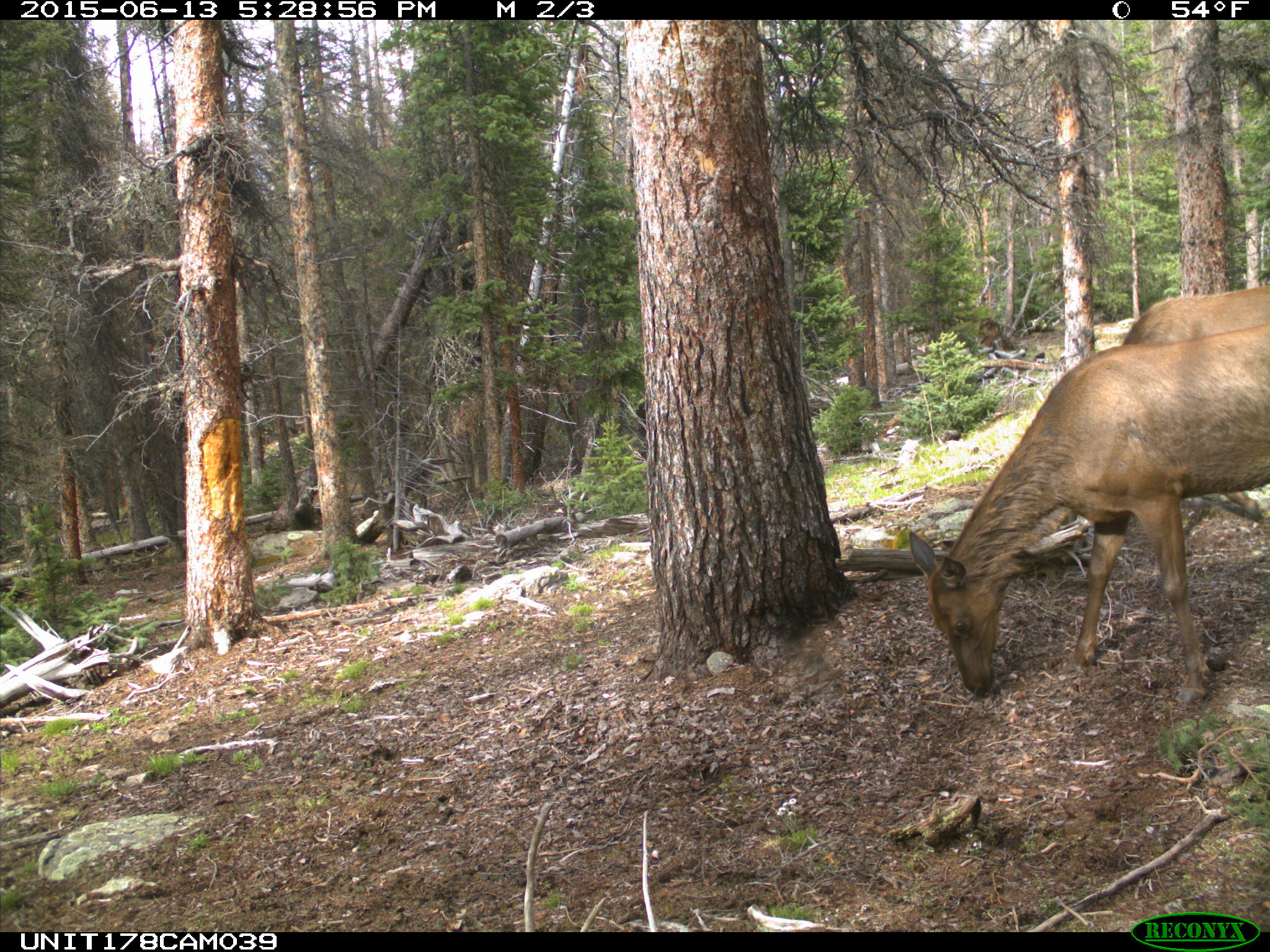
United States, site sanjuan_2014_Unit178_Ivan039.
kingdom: Animalia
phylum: Chordata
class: Mammalia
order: Artiodactyla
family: Cervidae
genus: Cervus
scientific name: Cervus elaphus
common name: red deer